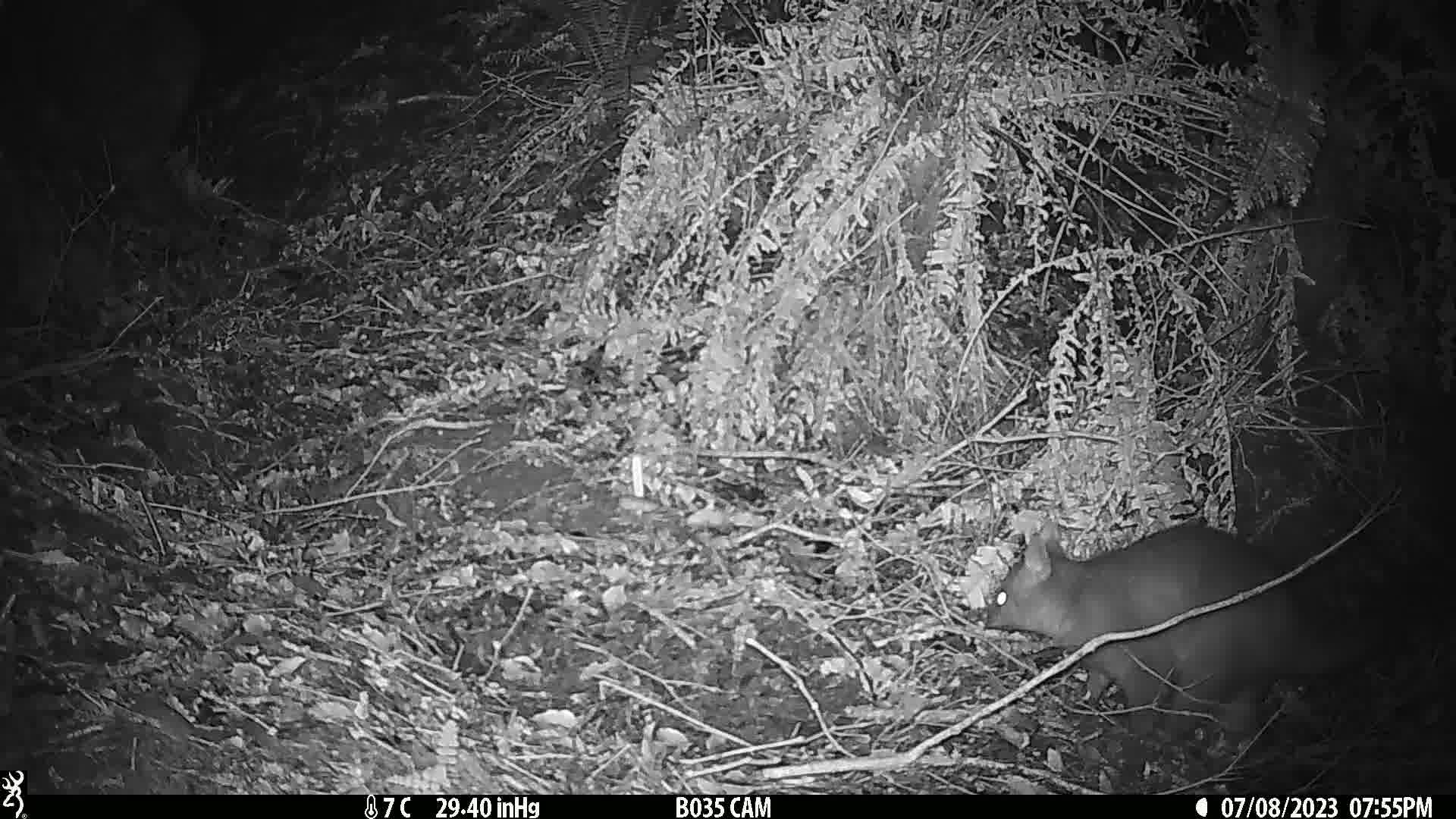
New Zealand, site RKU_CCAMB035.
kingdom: Animalia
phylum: Chordata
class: Mammalia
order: Diprotodontia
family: Phalangeridae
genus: Trichosurus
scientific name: Trichosurus vulpecula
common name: common brushtail possum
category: possum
Possum (common brushtail possum) (Trichosurus vulpecula).